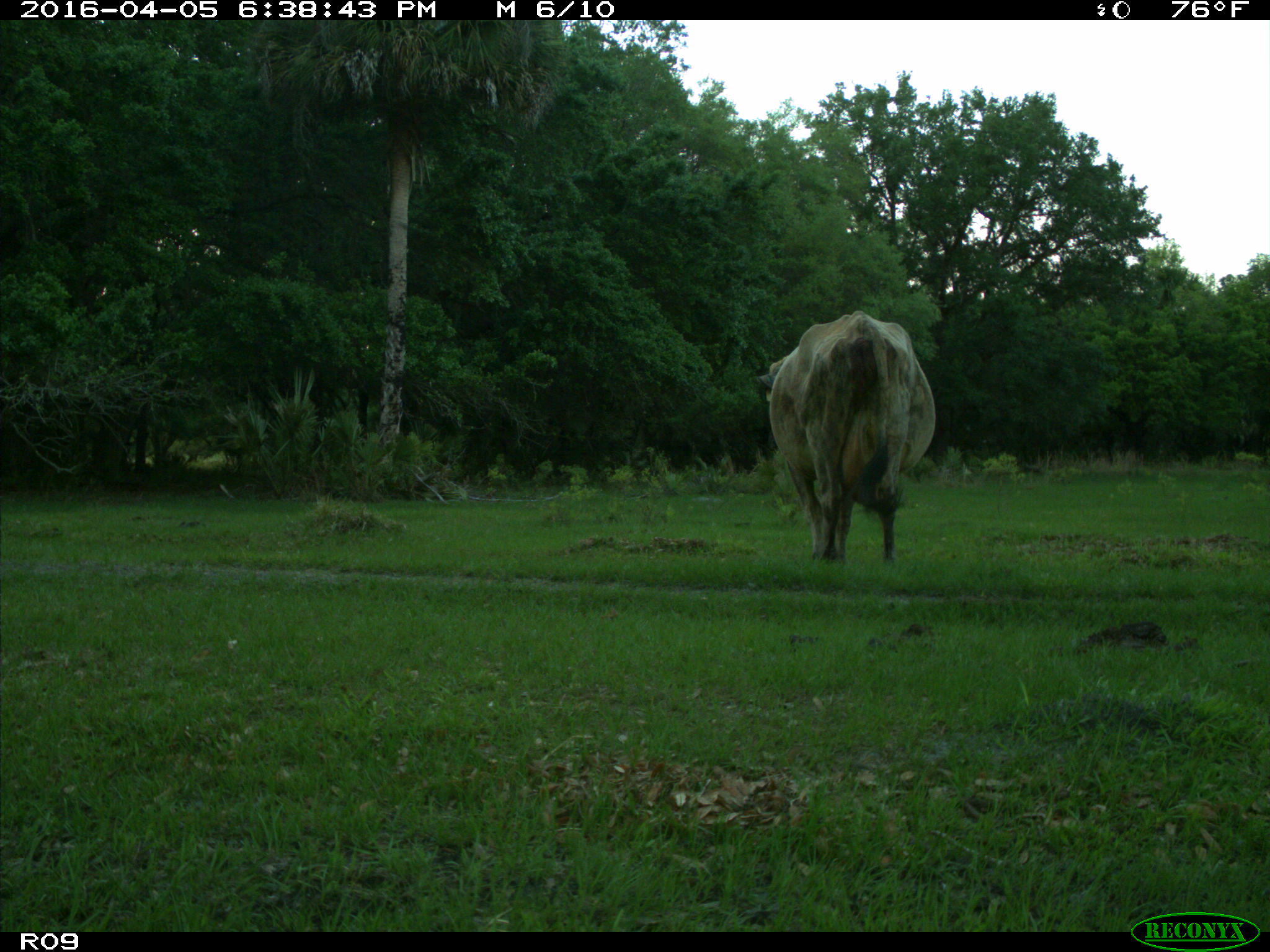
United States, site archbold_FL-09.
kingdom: Animalia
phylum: Chordata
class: Mammalia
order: Artiodactyla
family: Bovidae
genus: Bos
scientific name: Bos taurus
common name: domestic cow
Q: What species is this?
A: Bos taurus (domestic cow).